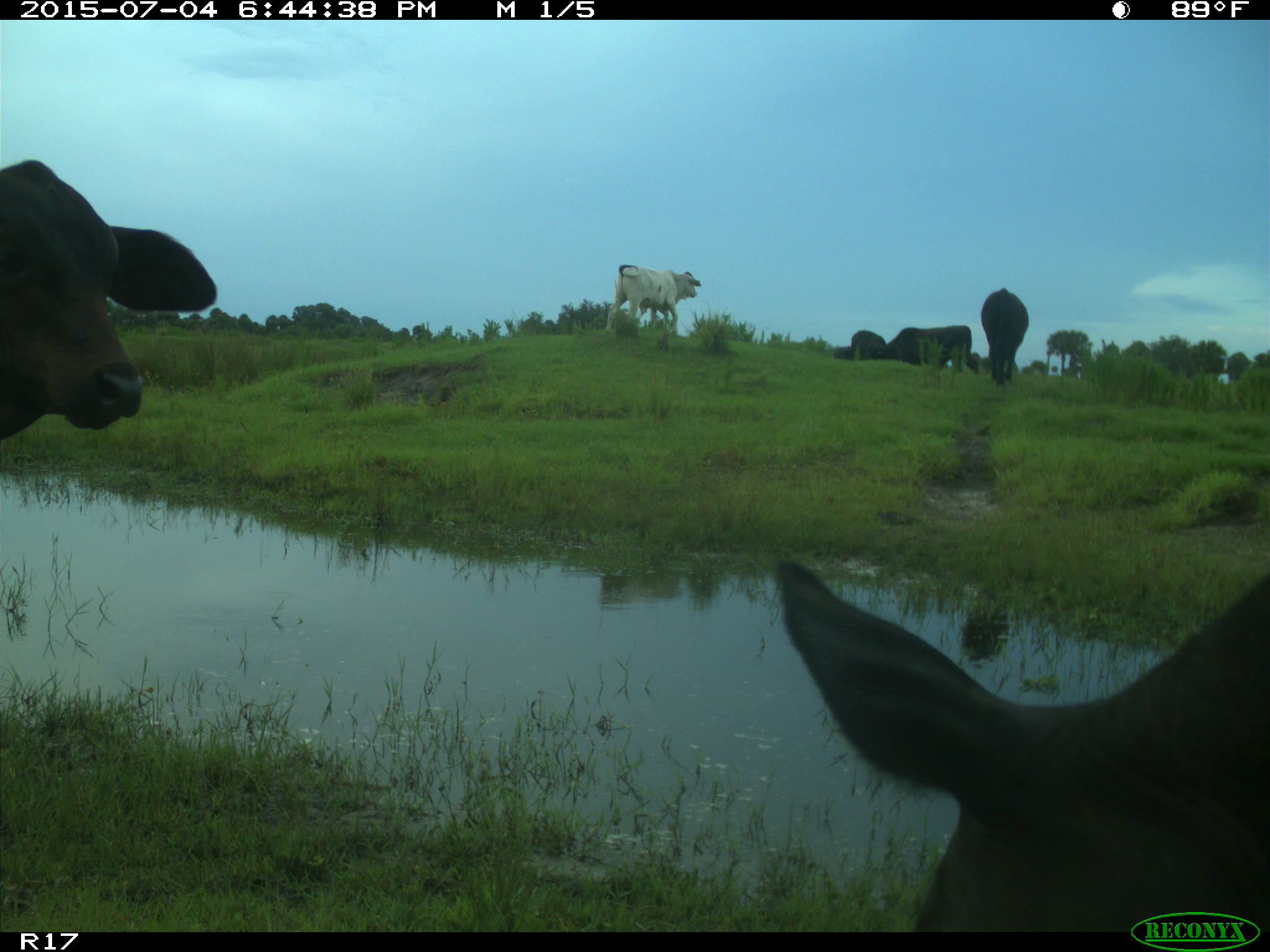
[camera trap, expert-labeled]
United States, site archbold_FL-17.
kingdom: Animalia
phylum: Chordata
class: Mammalia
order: Artiodactyla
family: Bovidae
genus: Bos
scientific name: Bos taurus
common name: domestic cow